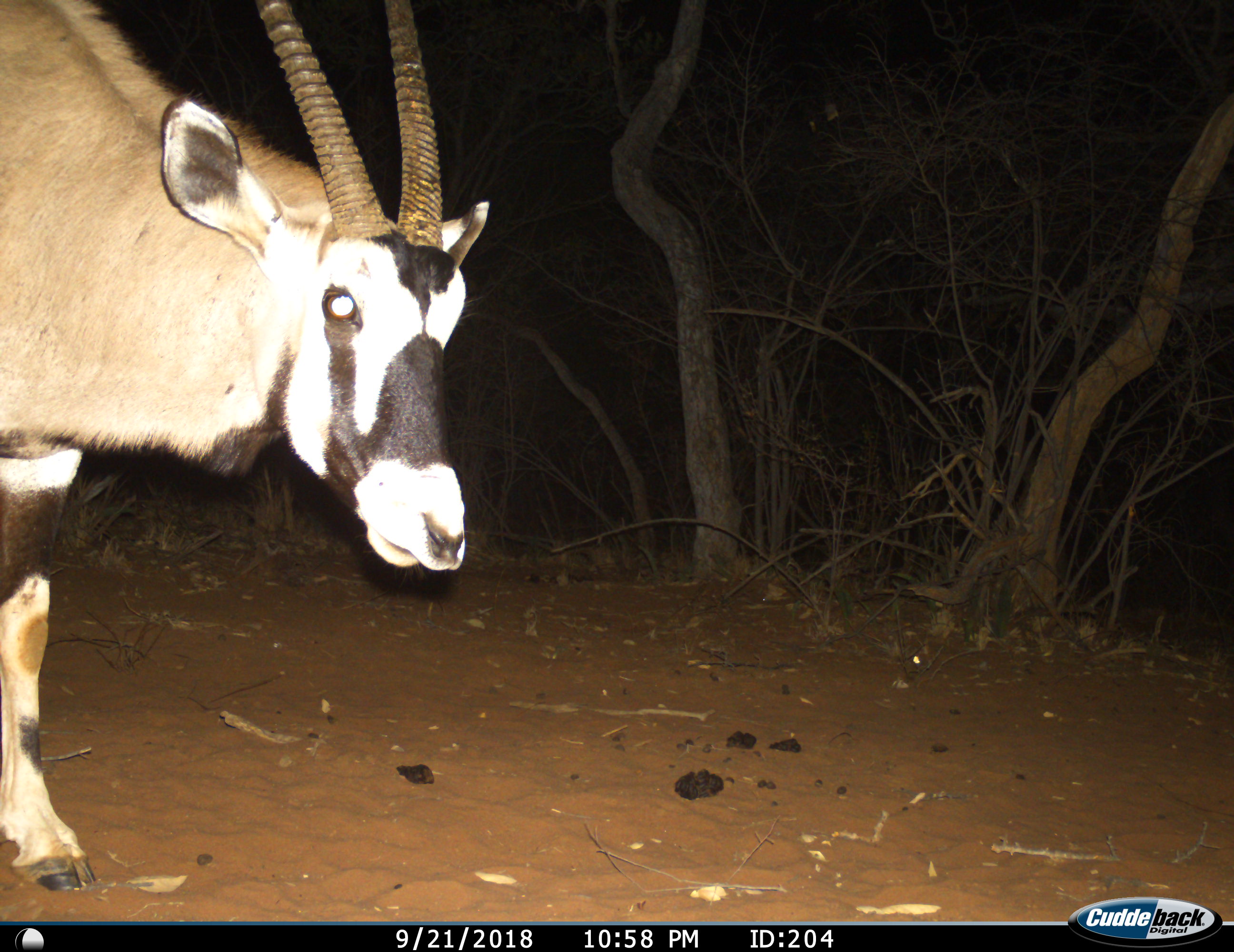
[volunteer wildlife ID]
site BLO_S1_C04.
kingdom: Animalia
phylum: Chordata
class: Mammalia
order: Artiodactyla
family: Bovidae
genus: Oryx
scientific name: Oryx gazella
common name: gemsbok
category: oryx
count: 1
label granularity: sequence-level